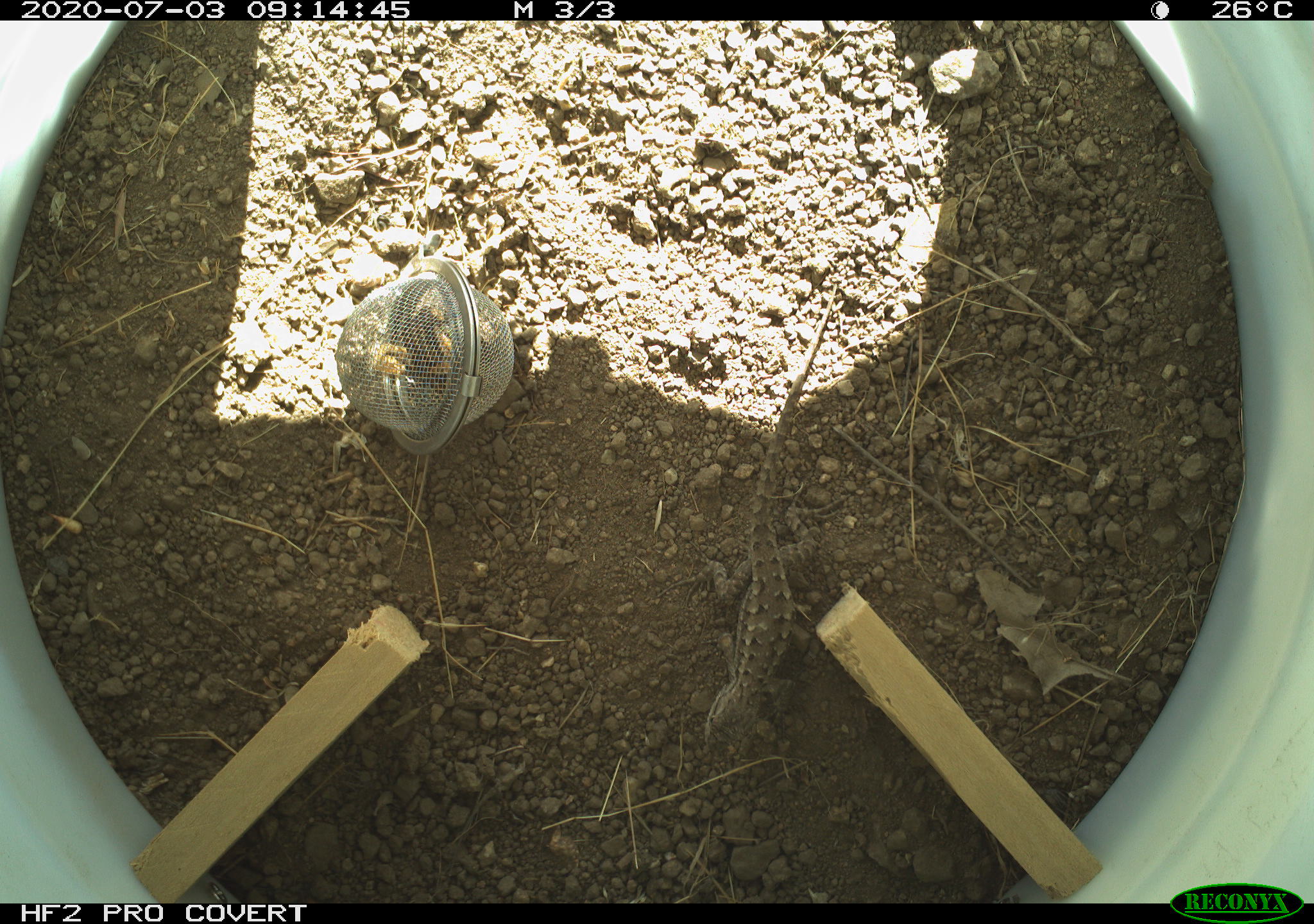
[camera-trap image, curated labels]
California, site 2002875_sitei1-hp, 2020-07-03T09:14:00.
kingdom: Animalia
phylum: Chordata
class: Reptilia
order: Squamata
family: Phrynosomatidae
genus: Sceloporus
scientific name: Sceloporus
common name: spiny lizards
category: sceloporus species